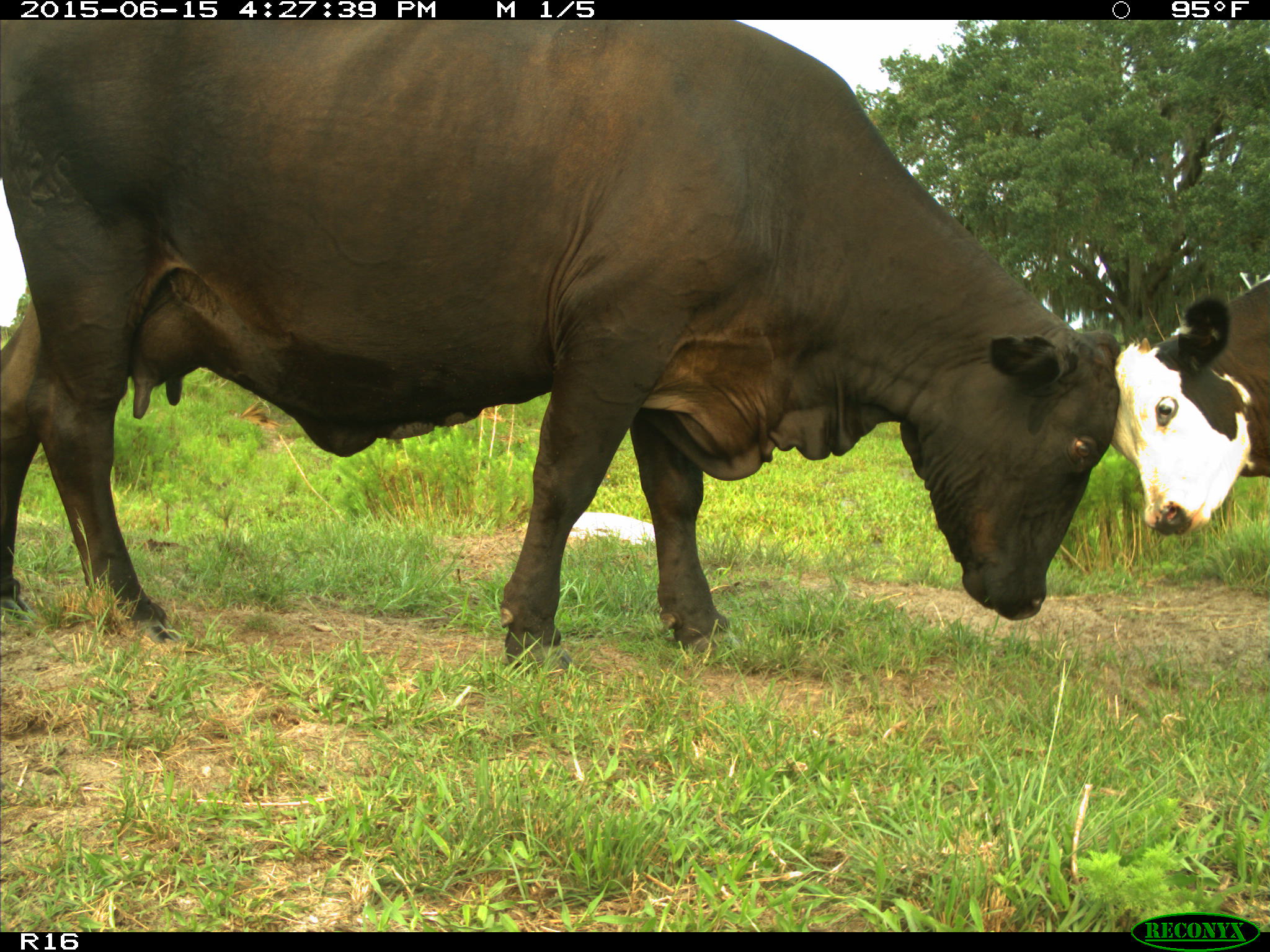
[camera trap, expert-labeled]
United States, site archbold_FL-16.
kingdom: Animalia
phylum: Chordata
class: Mammalia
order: Artiodactyla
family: Bovidae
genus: Bos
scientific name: Bos taurus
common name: domestic cow